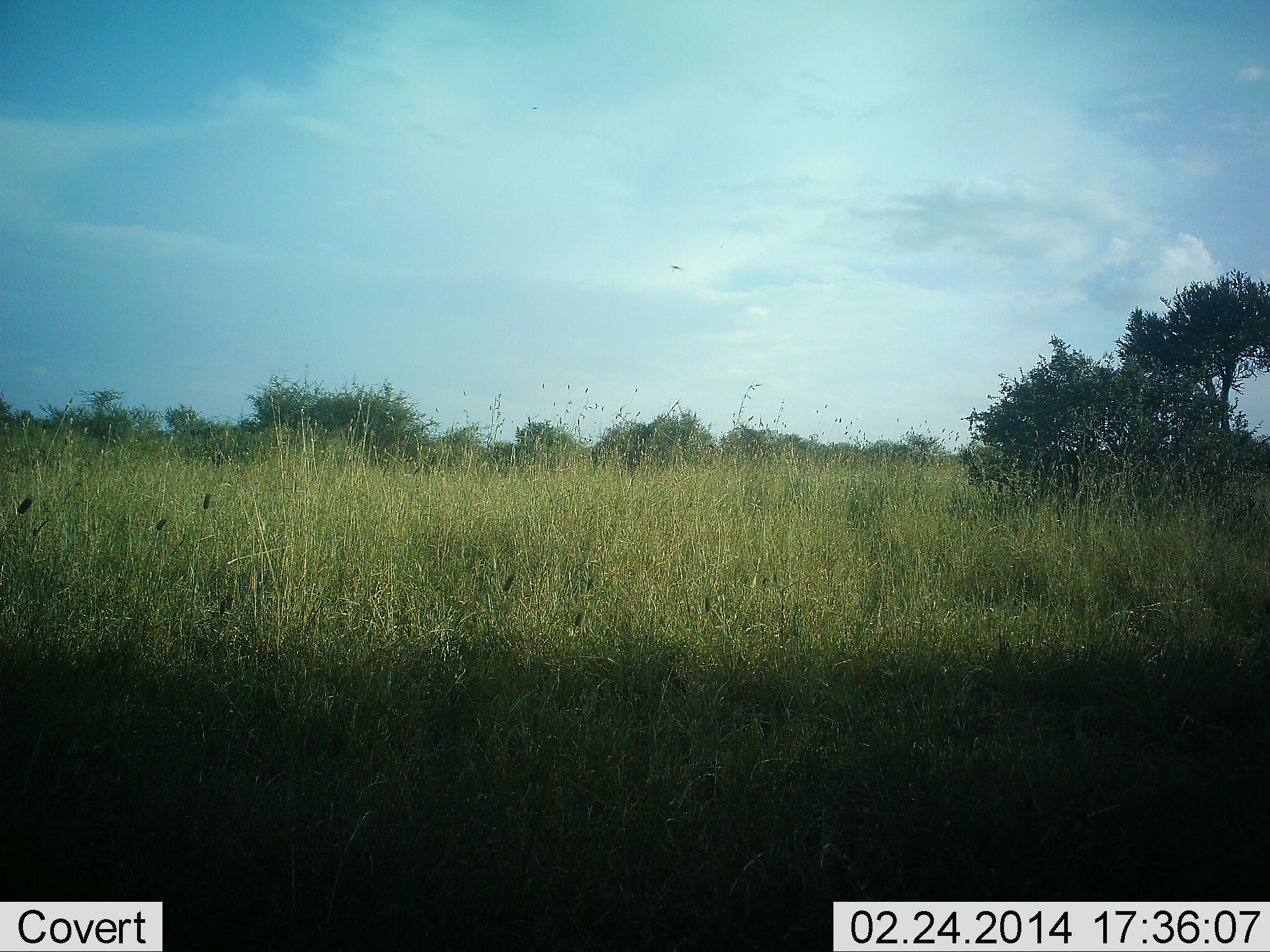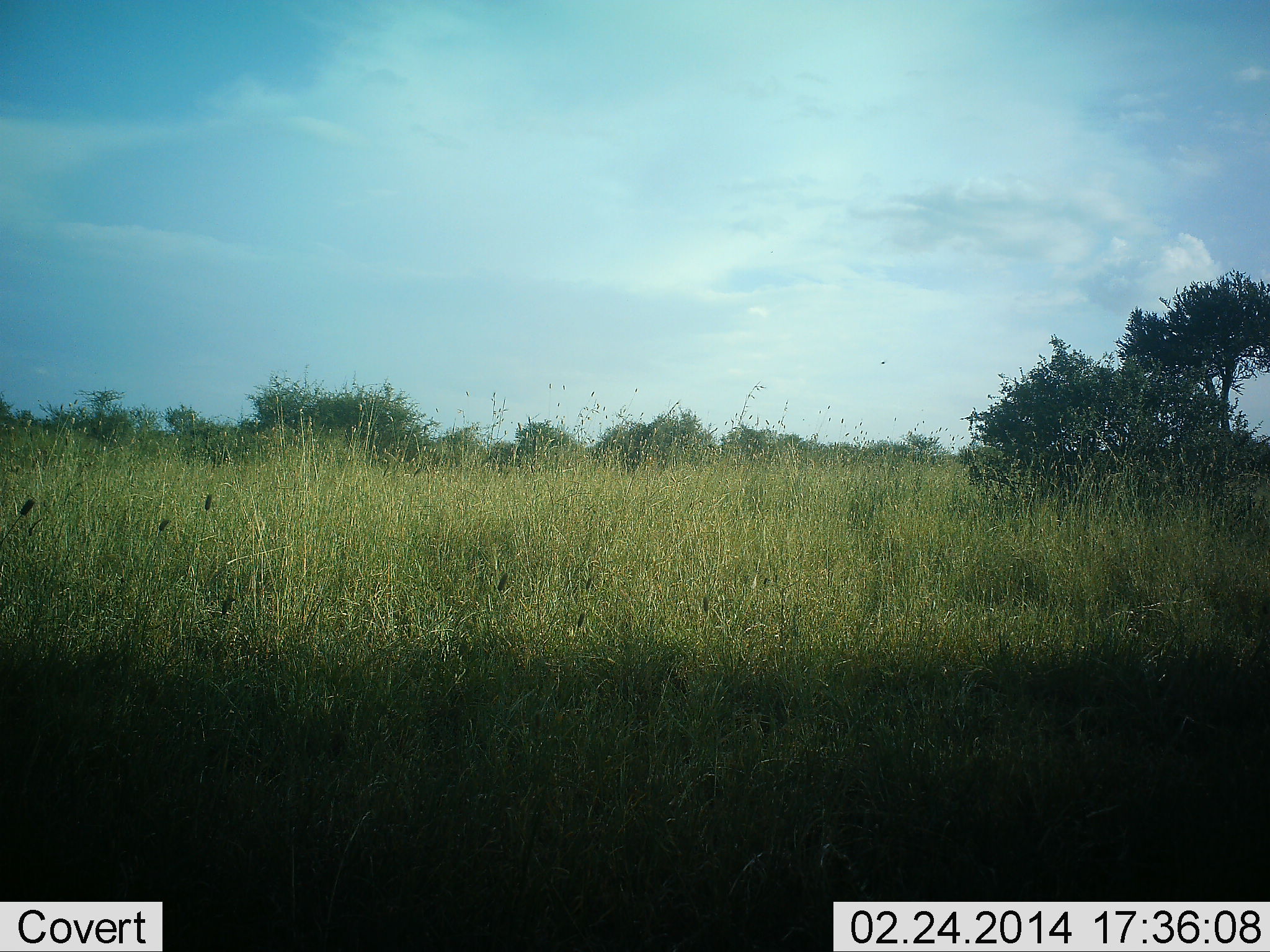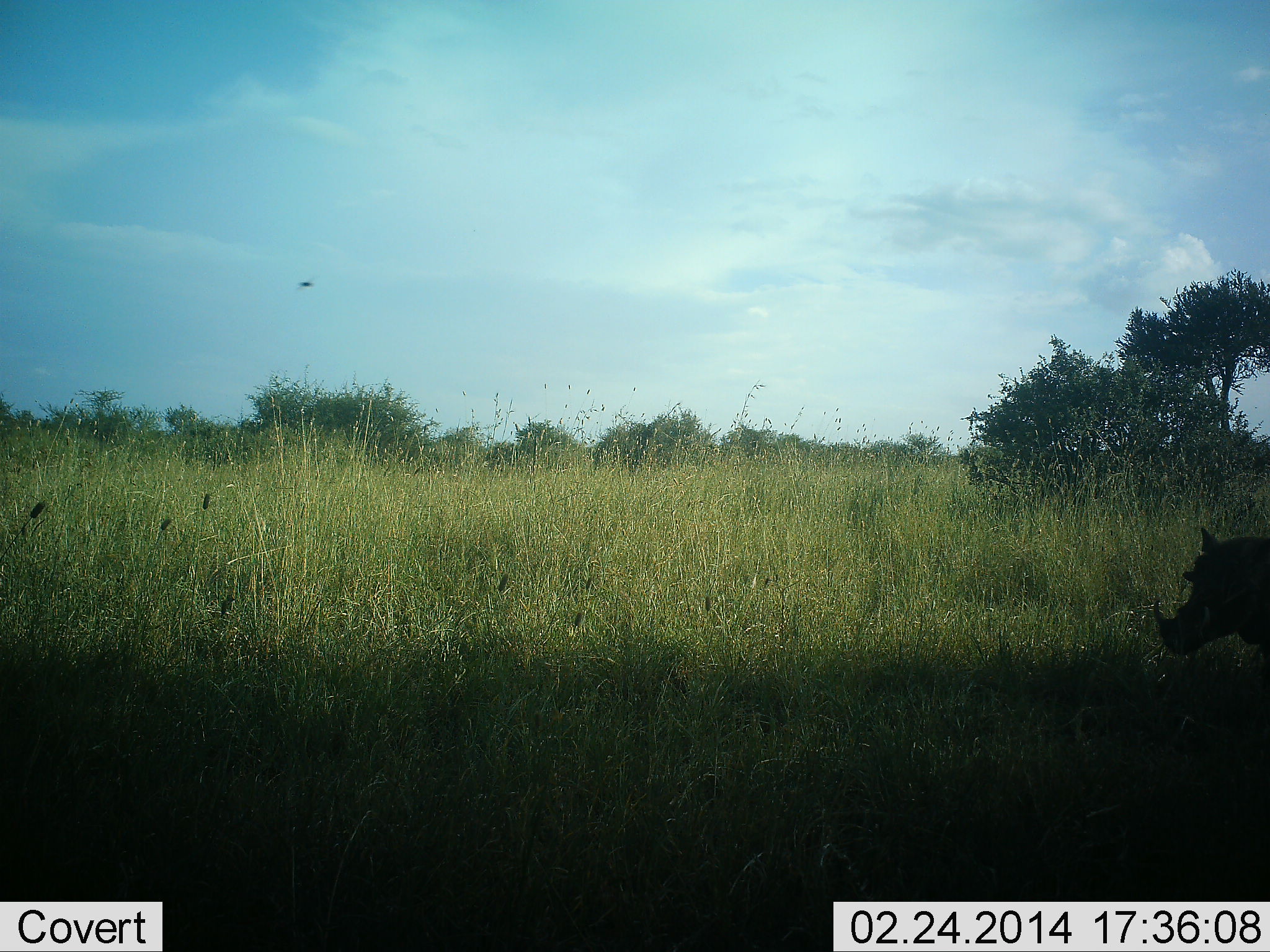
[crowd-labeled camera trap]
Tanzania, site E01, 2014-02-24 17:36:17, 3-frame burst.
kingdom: Animalia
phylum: Chordata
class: Mammalia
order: Artiodactyla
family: Suidae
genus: Phacochoerus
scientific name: Phacochoerus africanus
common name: warthog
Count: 1.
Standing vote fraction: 0%.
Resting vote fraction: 0%.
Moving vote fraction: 100%.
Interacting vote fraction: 0%.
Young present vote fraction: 0%.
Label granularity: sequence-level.